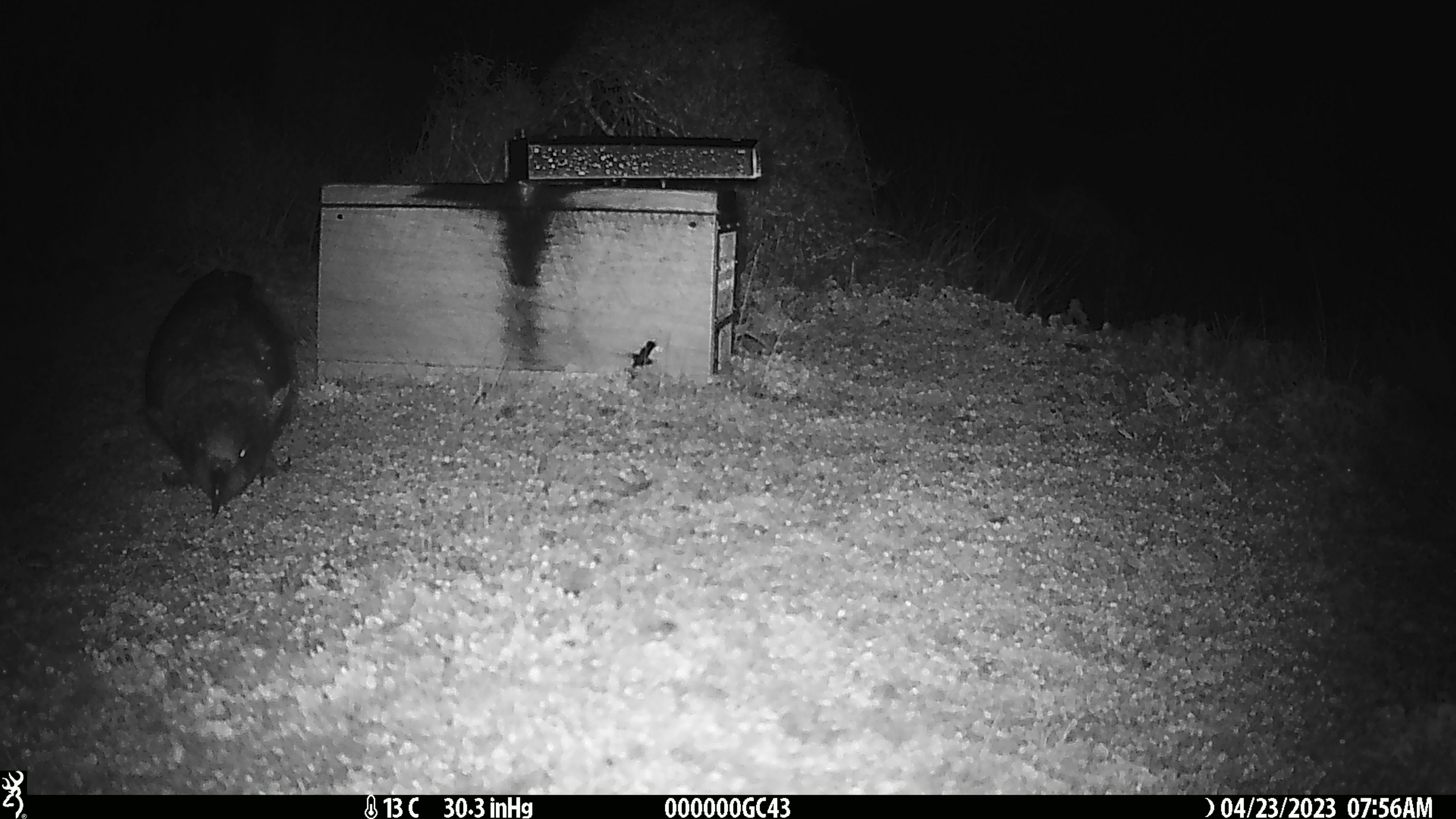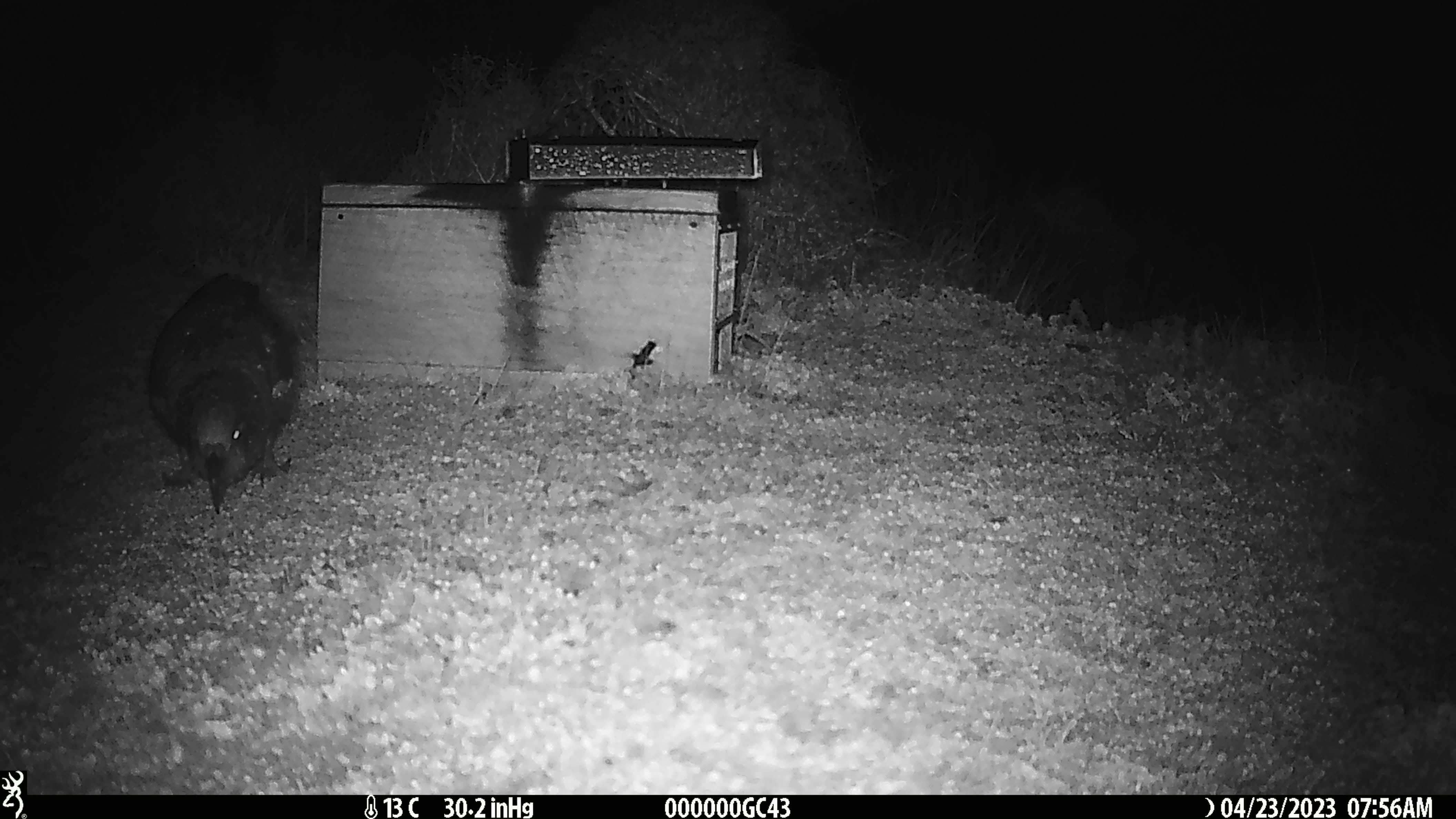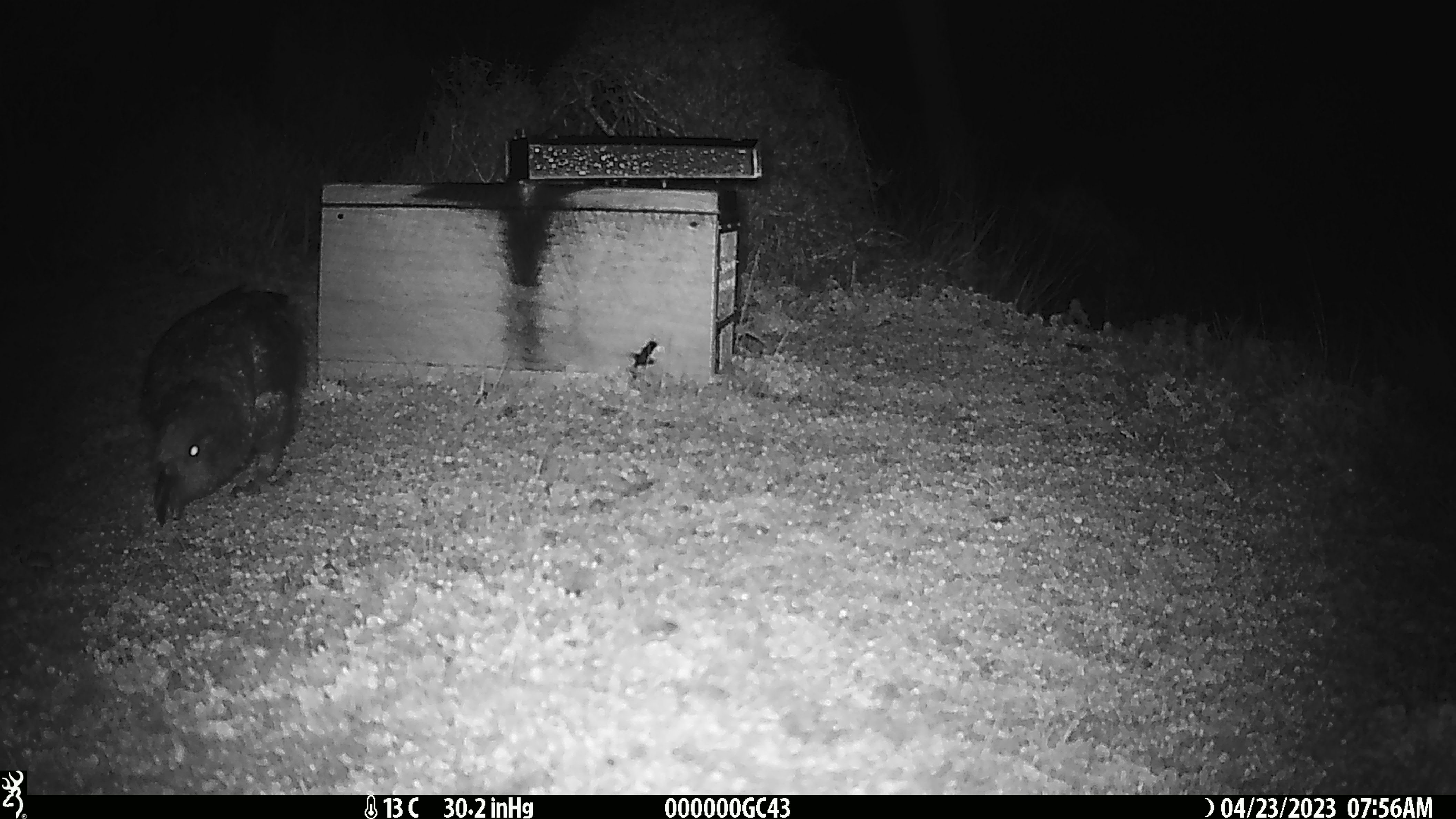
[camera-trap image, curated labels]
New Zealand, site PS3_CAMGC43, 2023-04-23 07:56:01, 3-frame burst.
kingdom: Animalia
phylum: Chordata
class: Aves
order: Psittaciformes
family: Strigopidae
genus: Nestor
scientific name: Nestor notabilis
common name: kea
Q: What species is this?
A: Kea (Nestor notabilis).